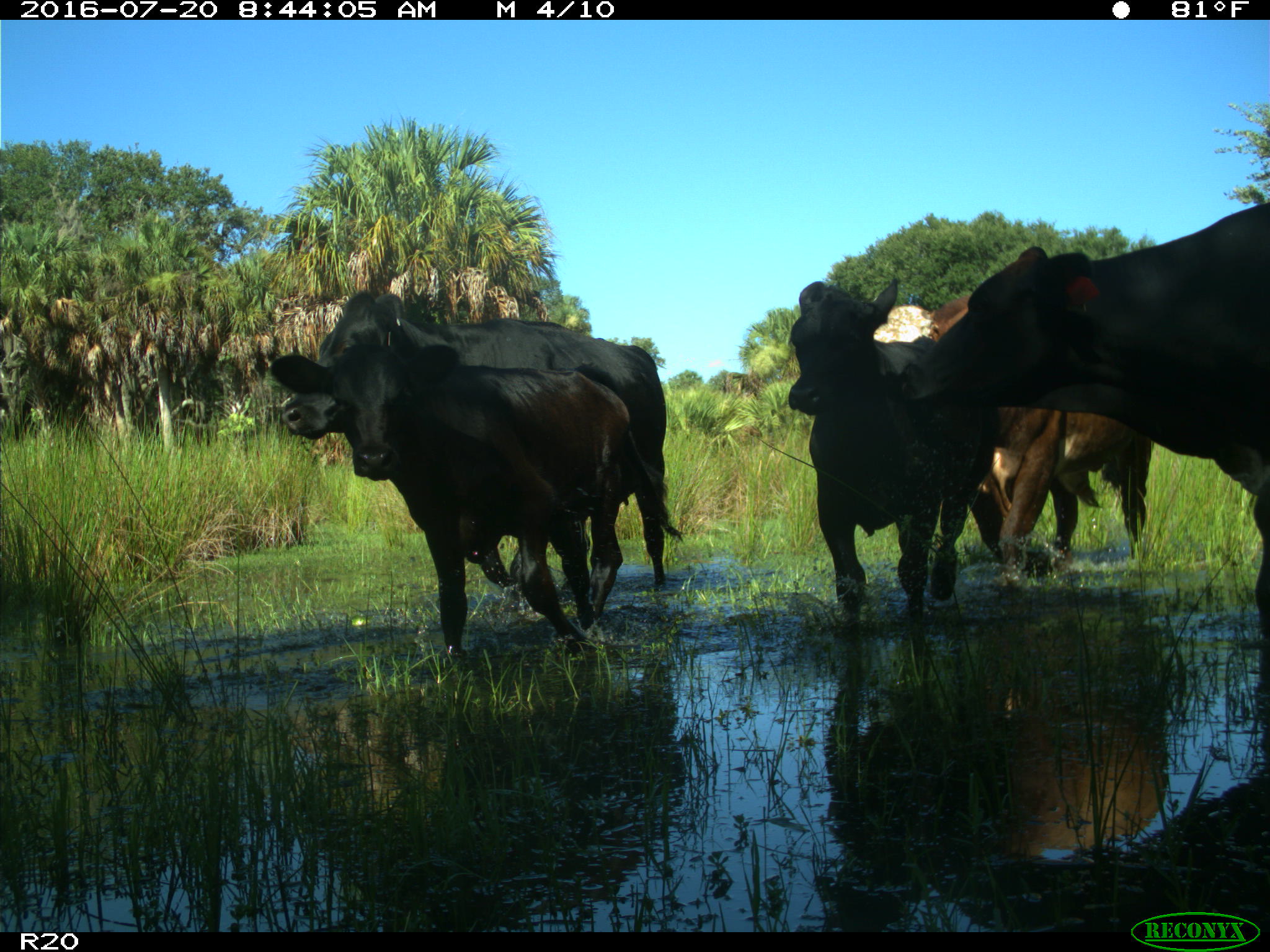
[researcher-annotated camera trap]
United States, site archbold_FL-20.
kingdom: Animalia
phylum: Chordata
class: Mammalia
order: Artiodactyla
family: Bovidae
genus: Bos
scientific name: Bos taurus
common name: domestic cow